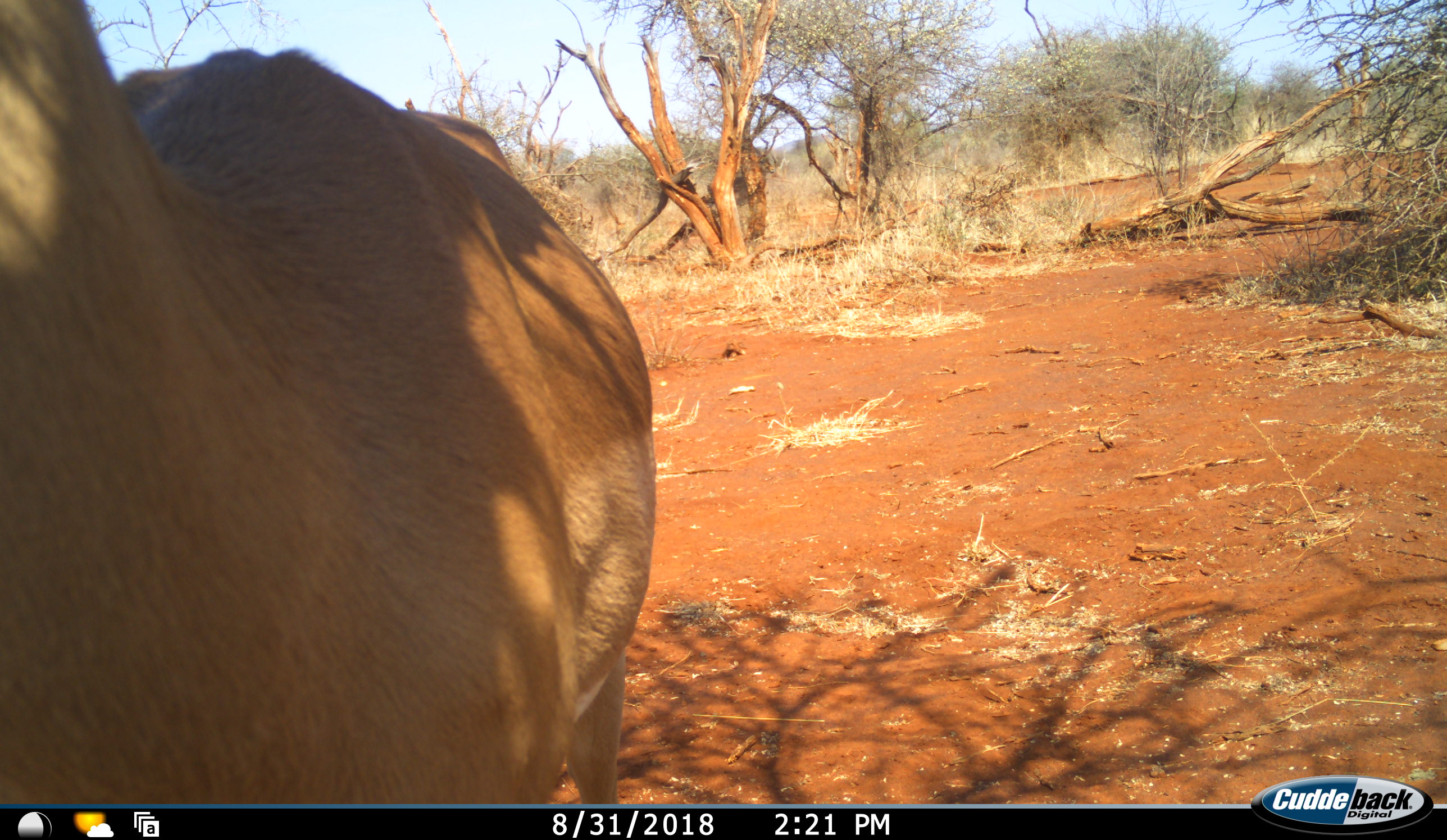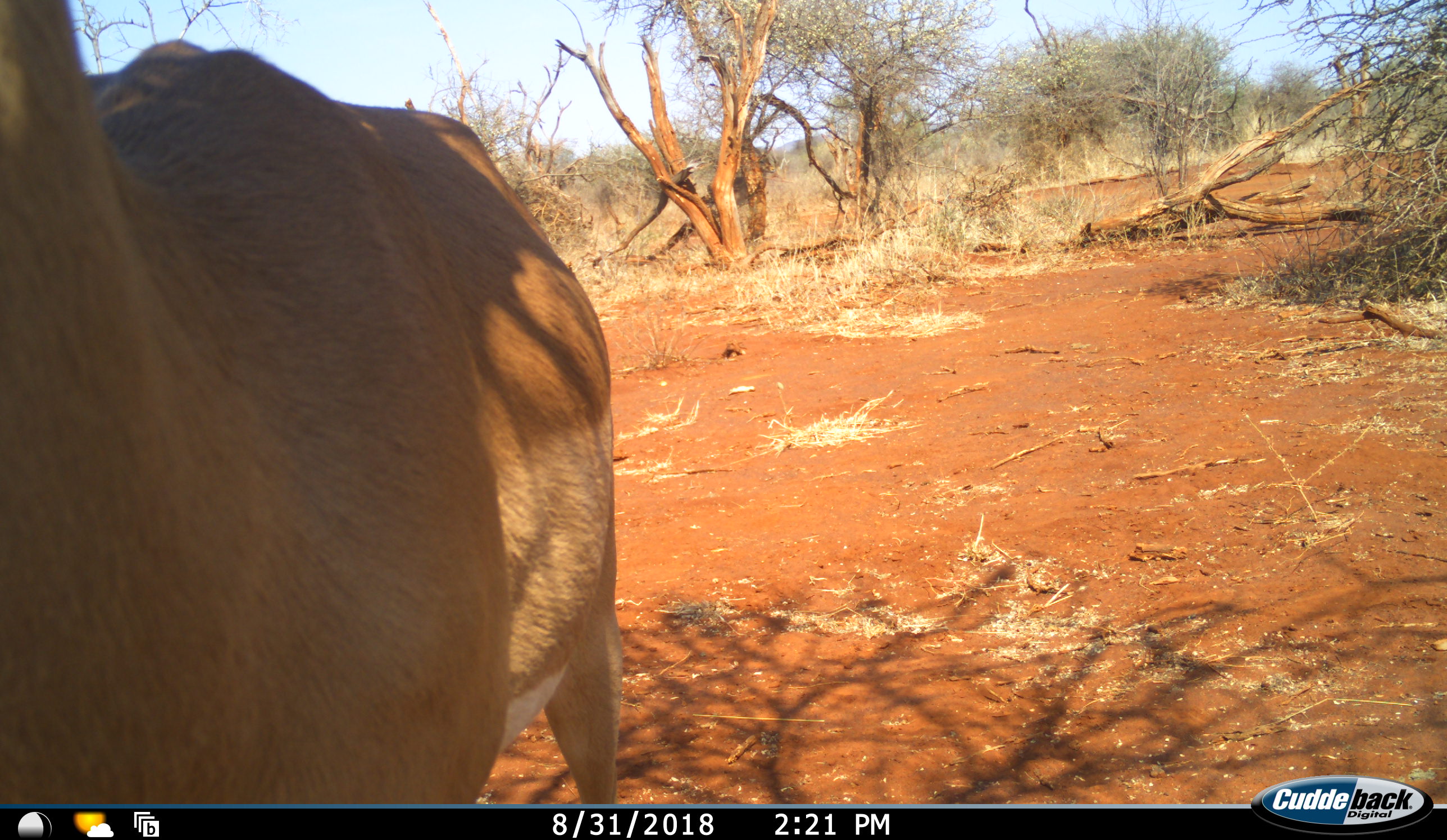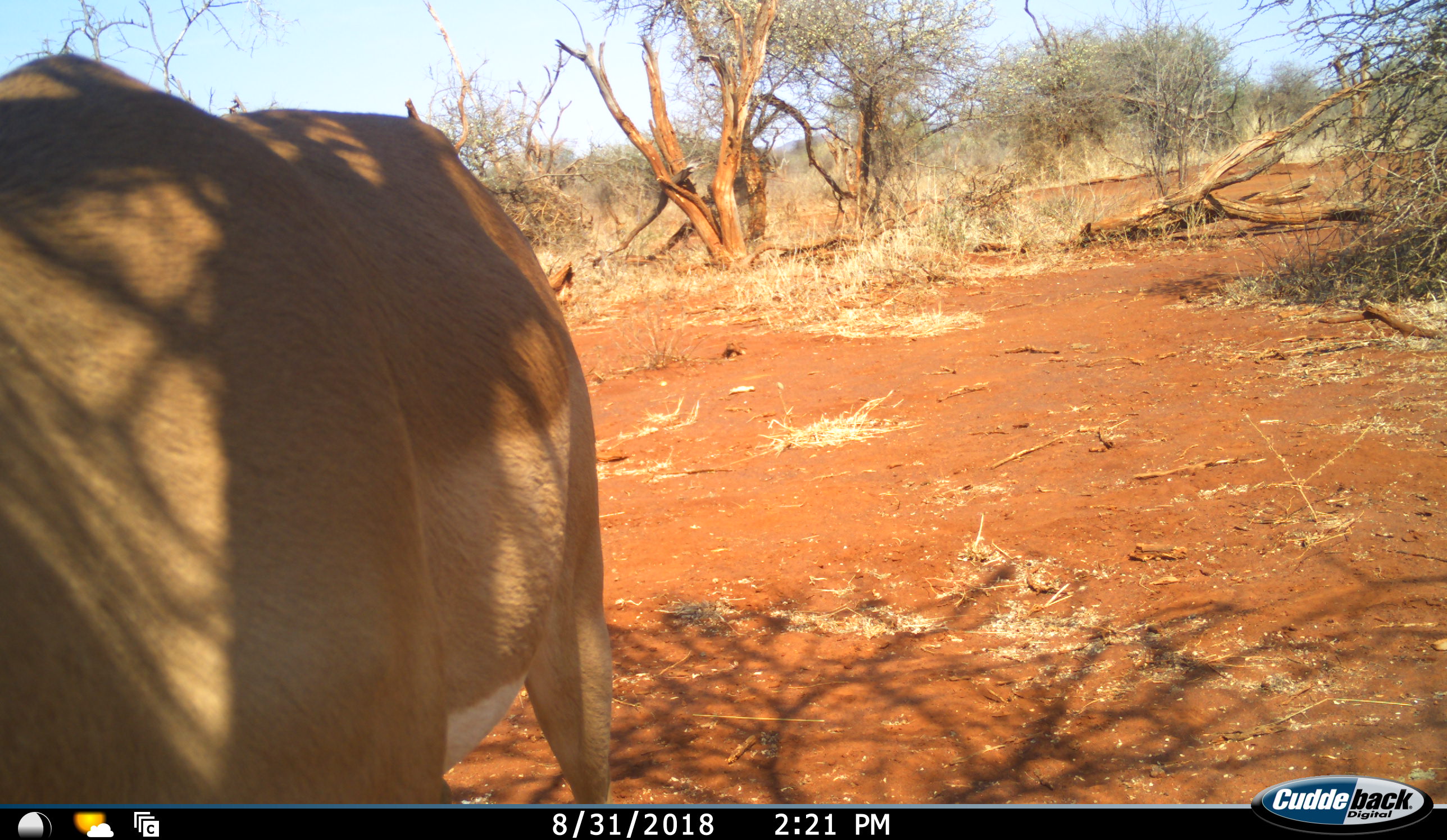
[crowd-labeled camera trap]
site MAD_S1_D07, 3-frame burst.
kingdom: Animalia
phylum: Chordata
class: Mammalia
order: Artiodactyla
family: Bovidae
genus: Aepyceros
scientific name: Aepyceros melampus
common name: impala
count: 1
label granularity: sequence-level